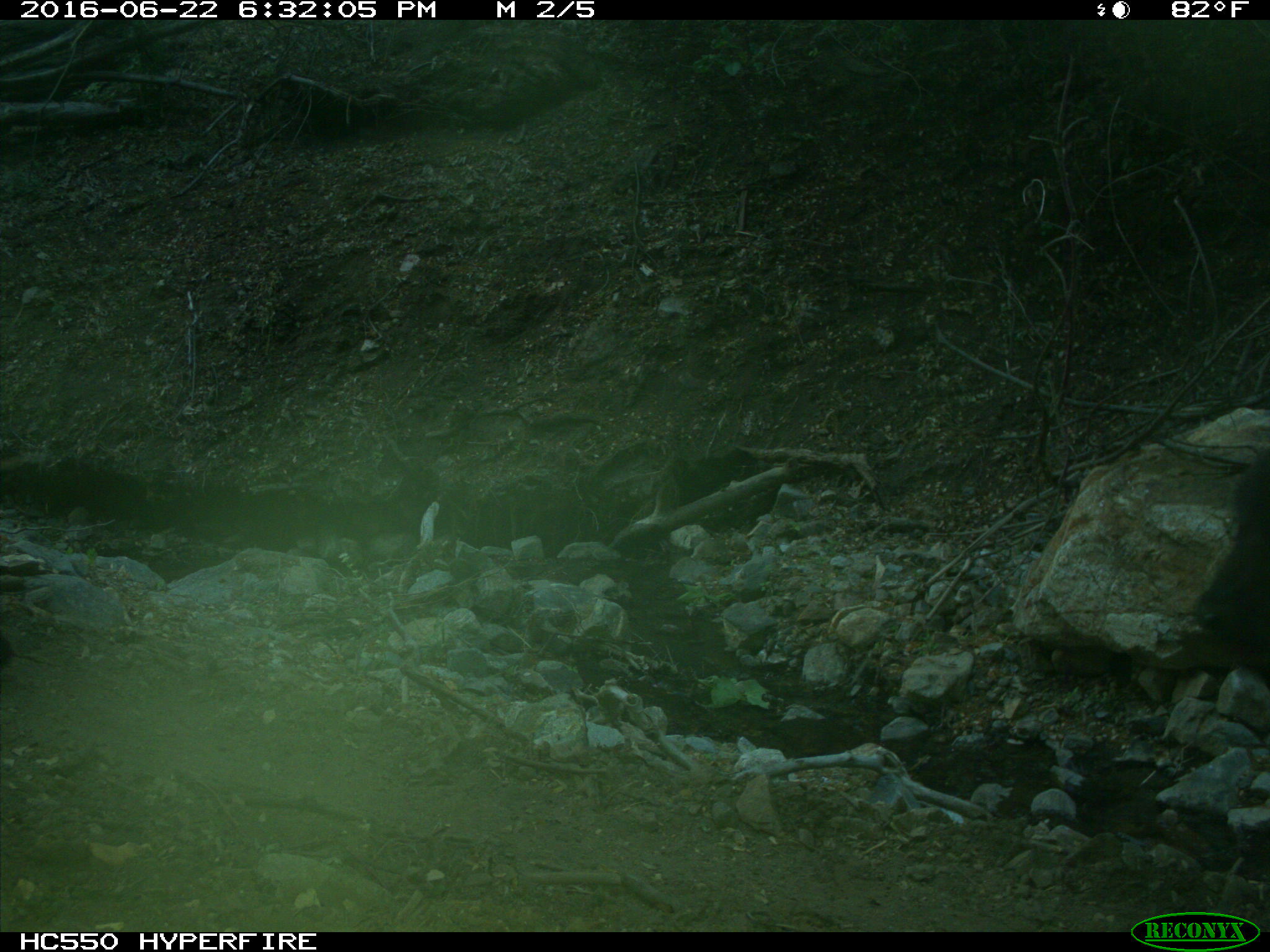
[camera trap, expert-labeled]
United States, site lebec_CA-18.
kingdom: Animalia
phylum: Chordata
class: Mammalia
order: Artiodactyla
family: Bovidae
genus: Bos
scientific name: Bos taurus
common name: domestic cow